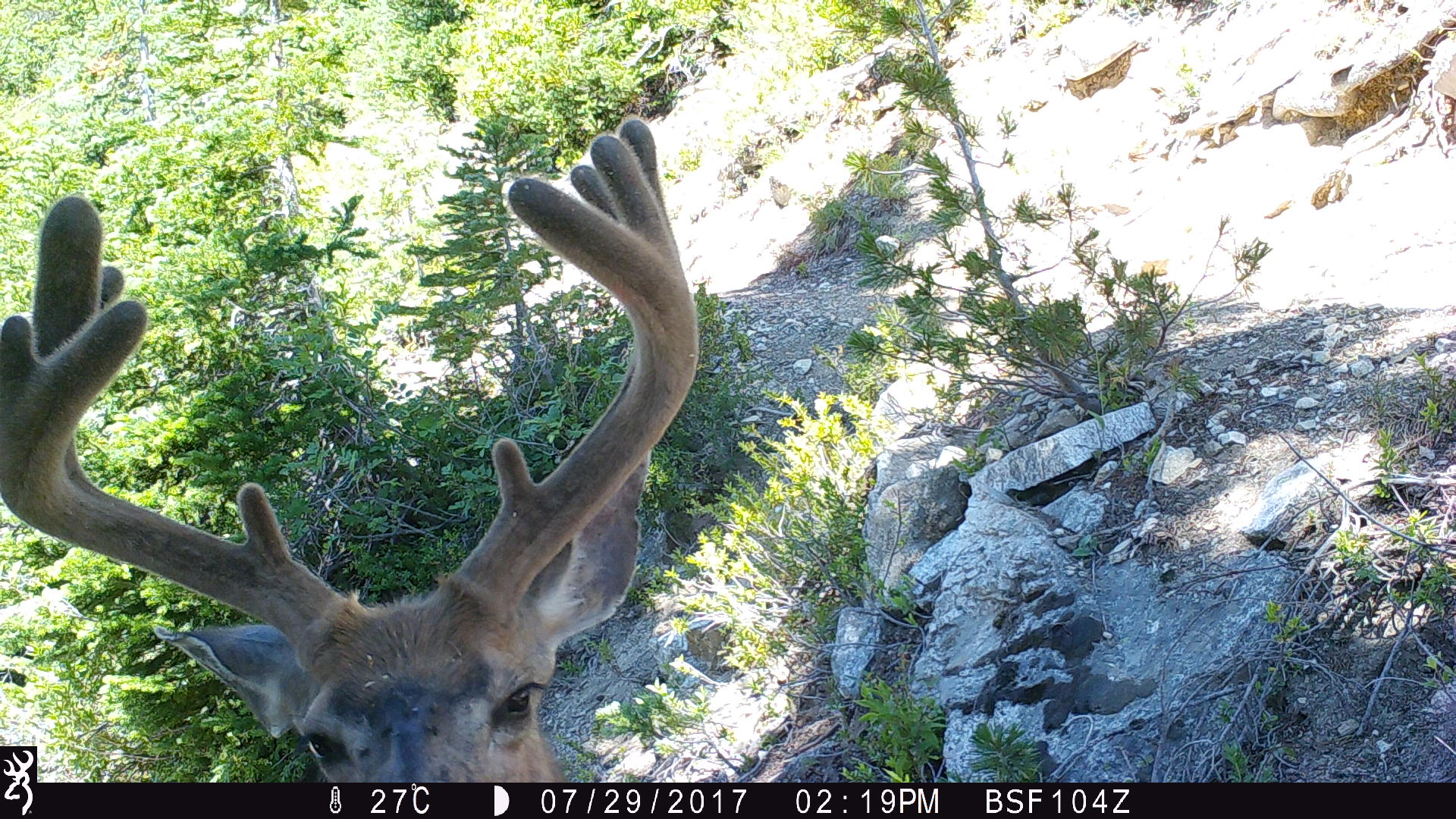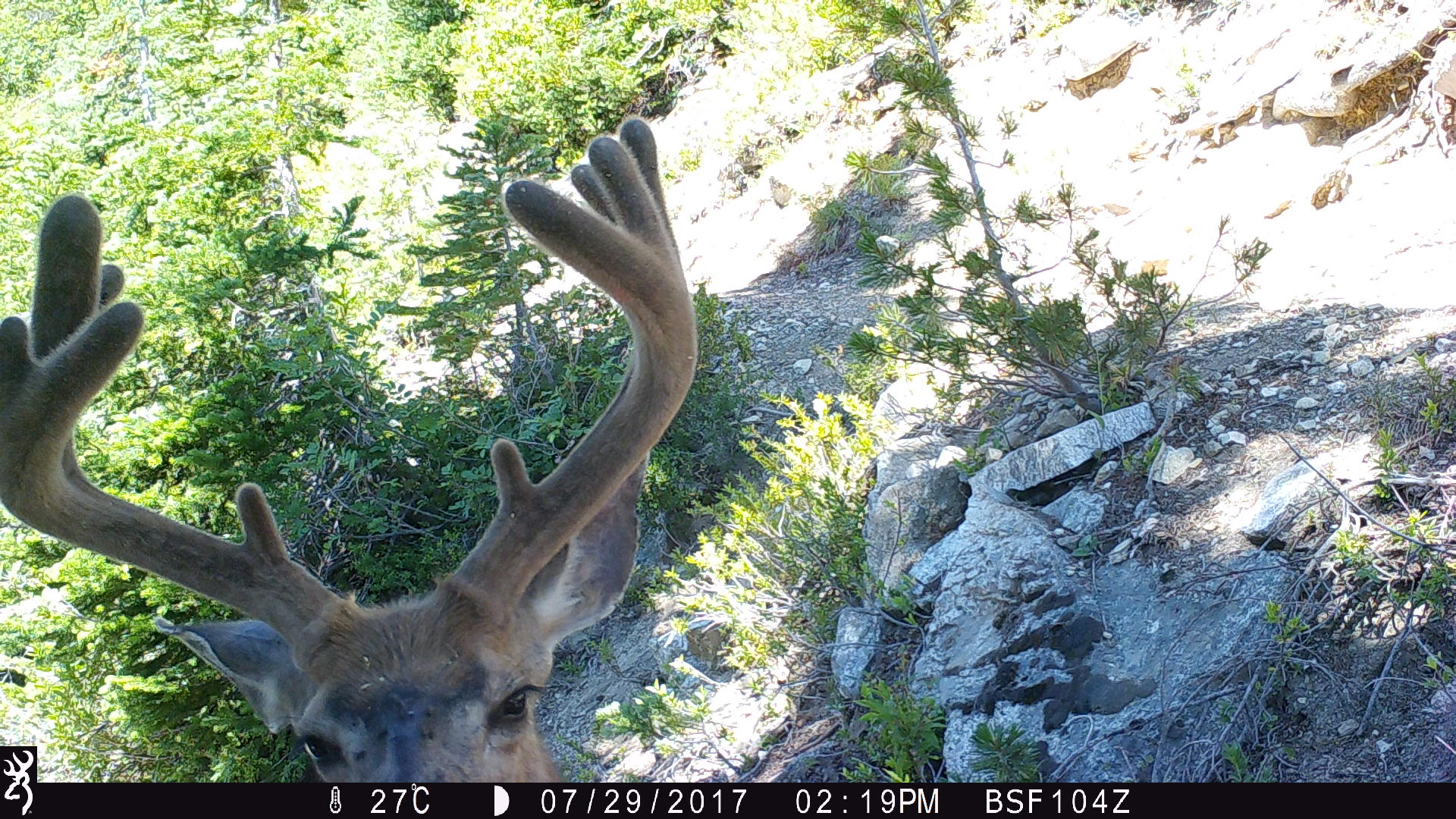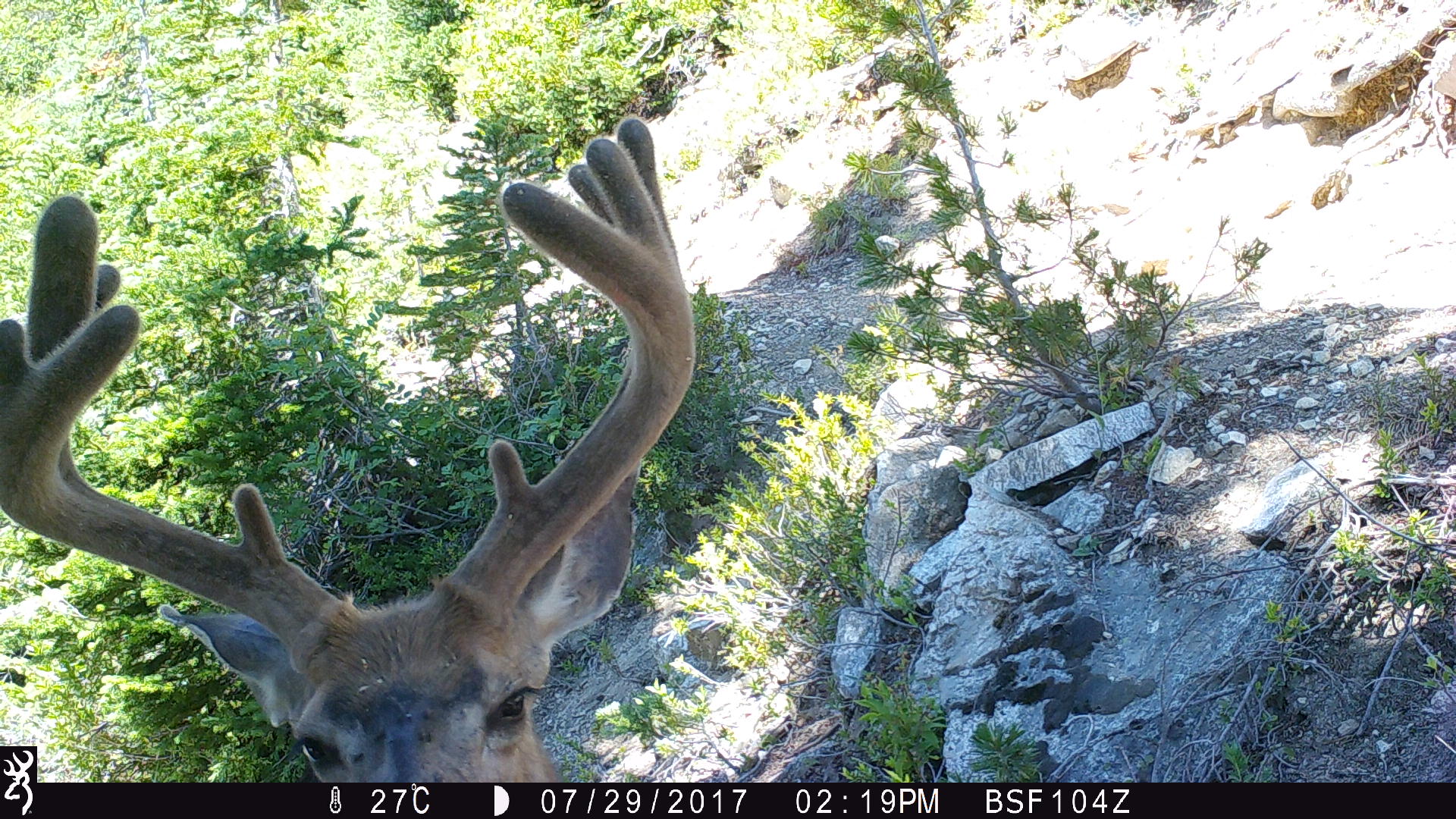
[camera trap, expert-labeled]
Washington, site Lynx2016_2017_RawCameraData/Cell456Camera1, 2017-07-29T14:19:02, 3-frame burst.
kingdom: Animalia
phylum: Chordata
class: Mammalia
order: Artiodactyla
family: Cervidae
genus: Odocoileus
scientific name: Odocoileus hemionus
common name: mule deer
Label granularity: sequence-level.